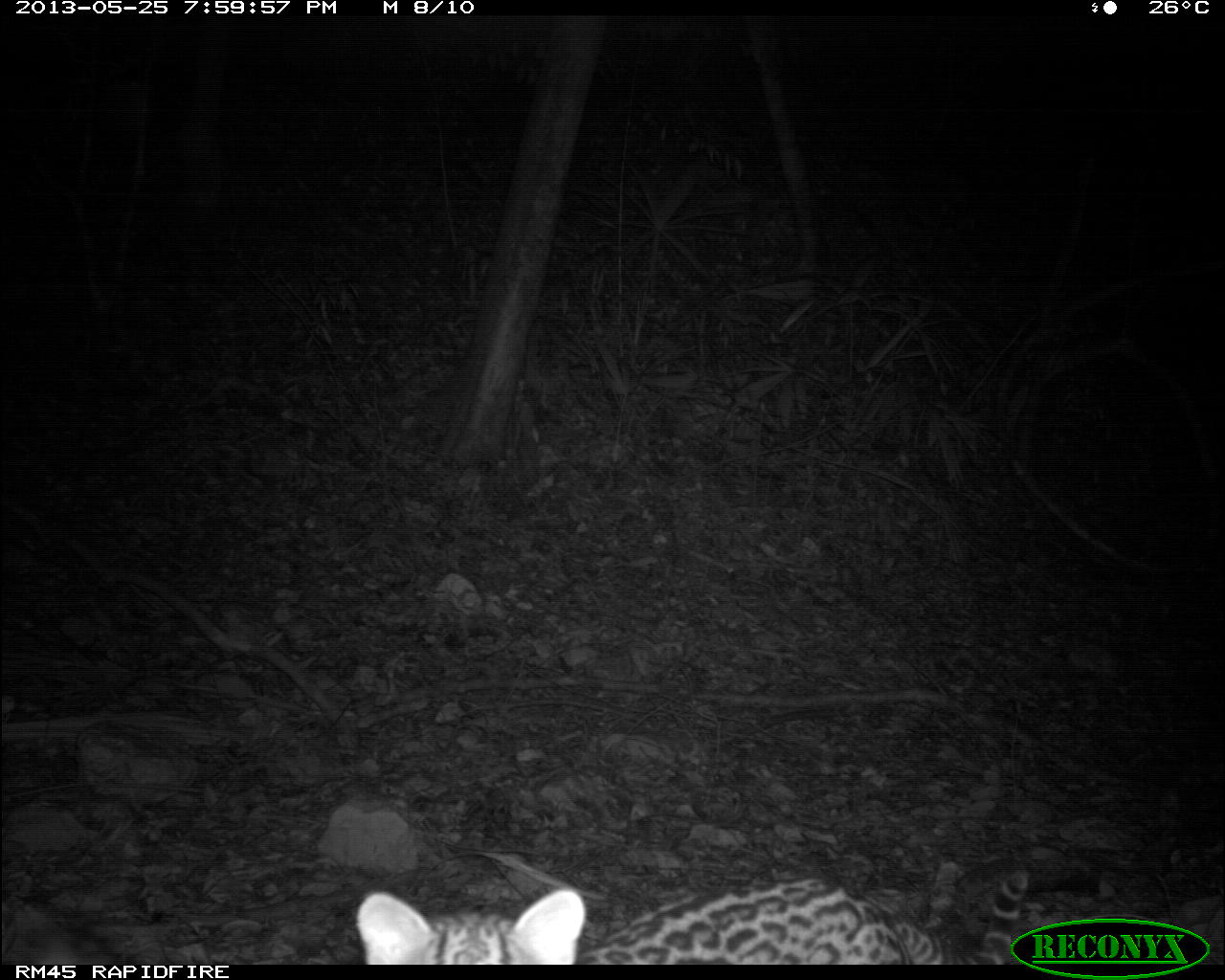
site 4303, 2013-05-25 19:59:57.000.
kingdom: Animalia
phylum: Chordata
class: Mammalia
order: Carnivora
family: Felidae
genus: Leopardus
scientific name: Leopardus pardalis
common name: ocelot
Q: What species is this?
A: Leopardus pardalis (ocelot).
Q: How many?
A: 1.